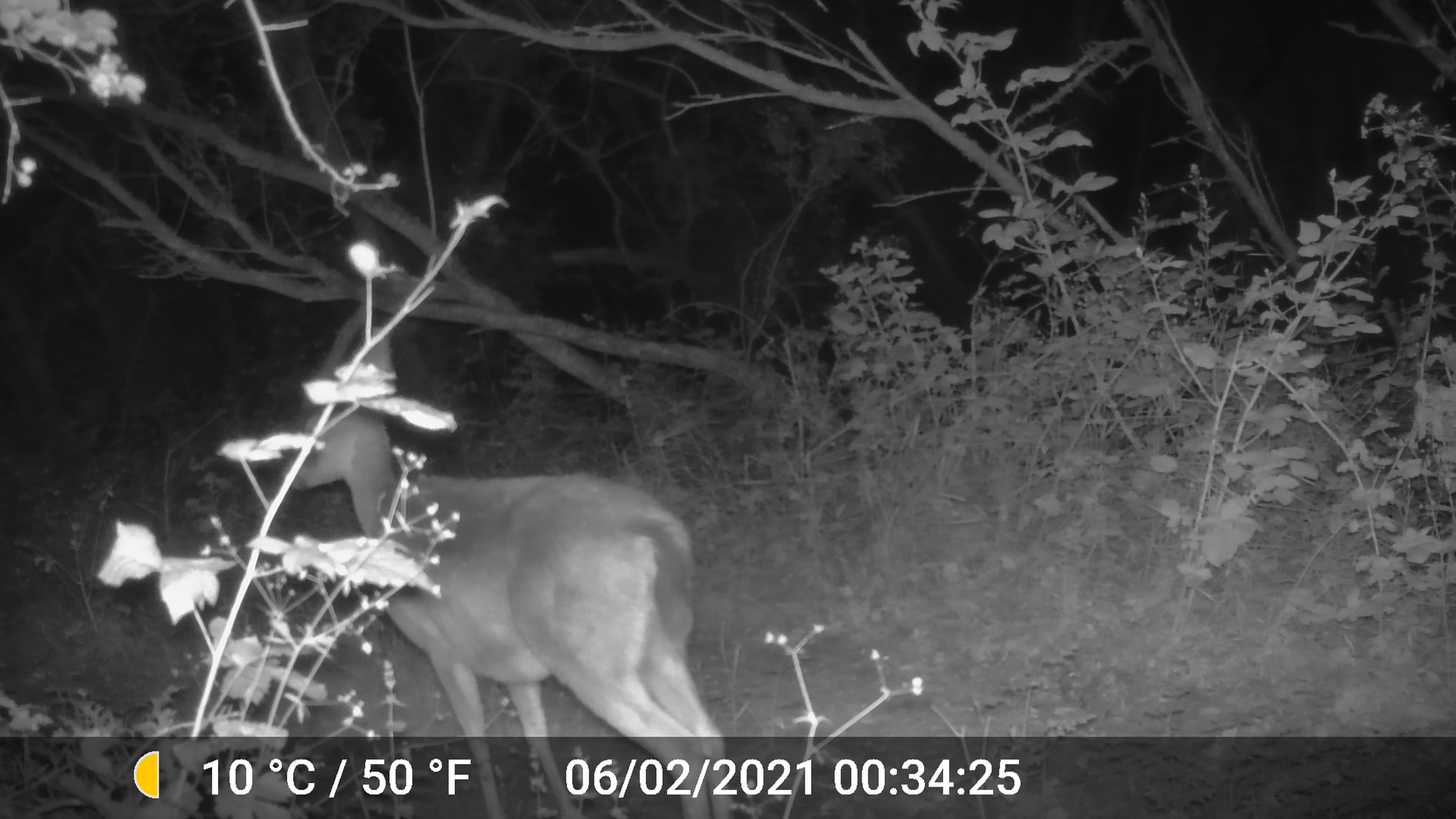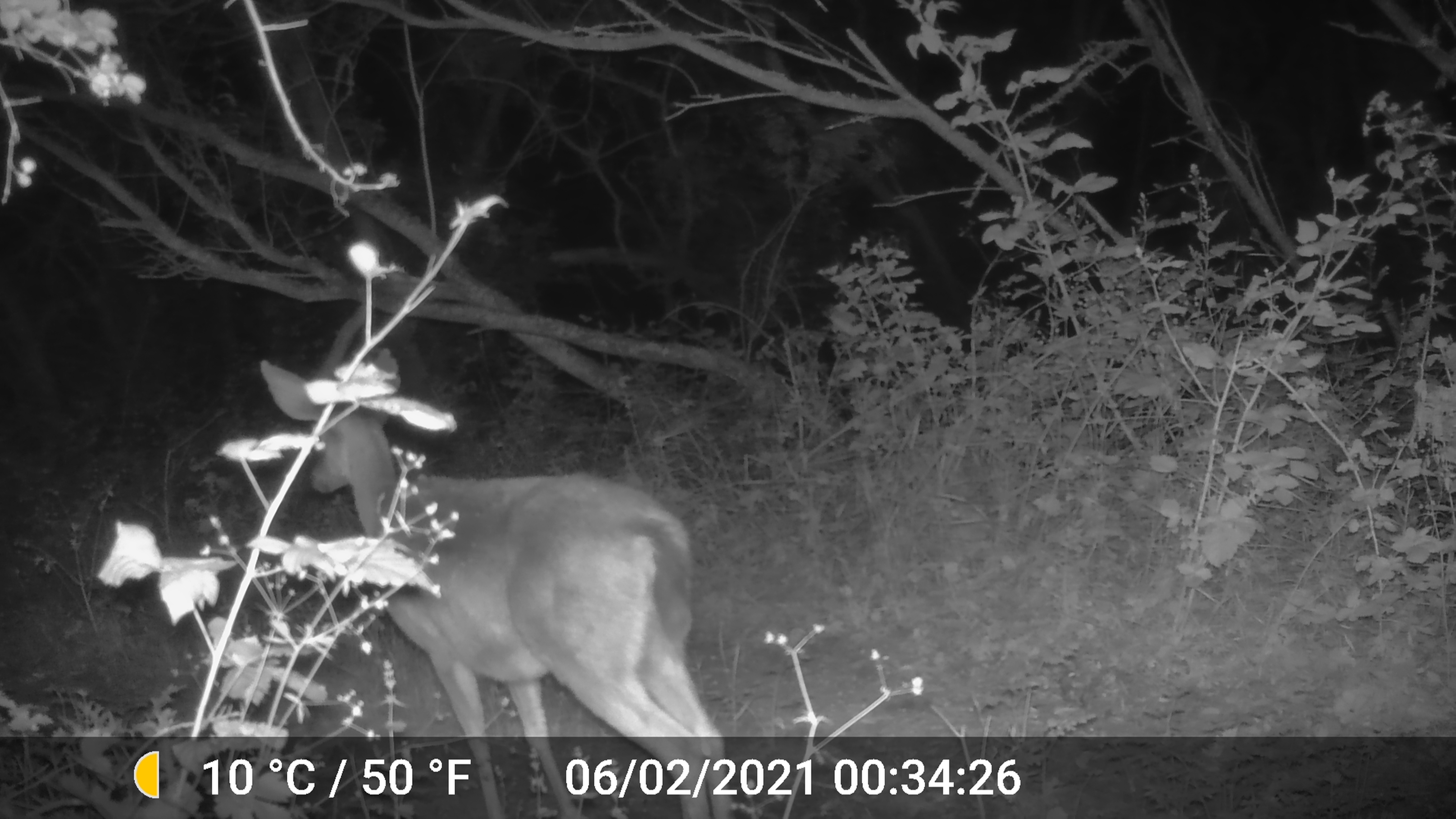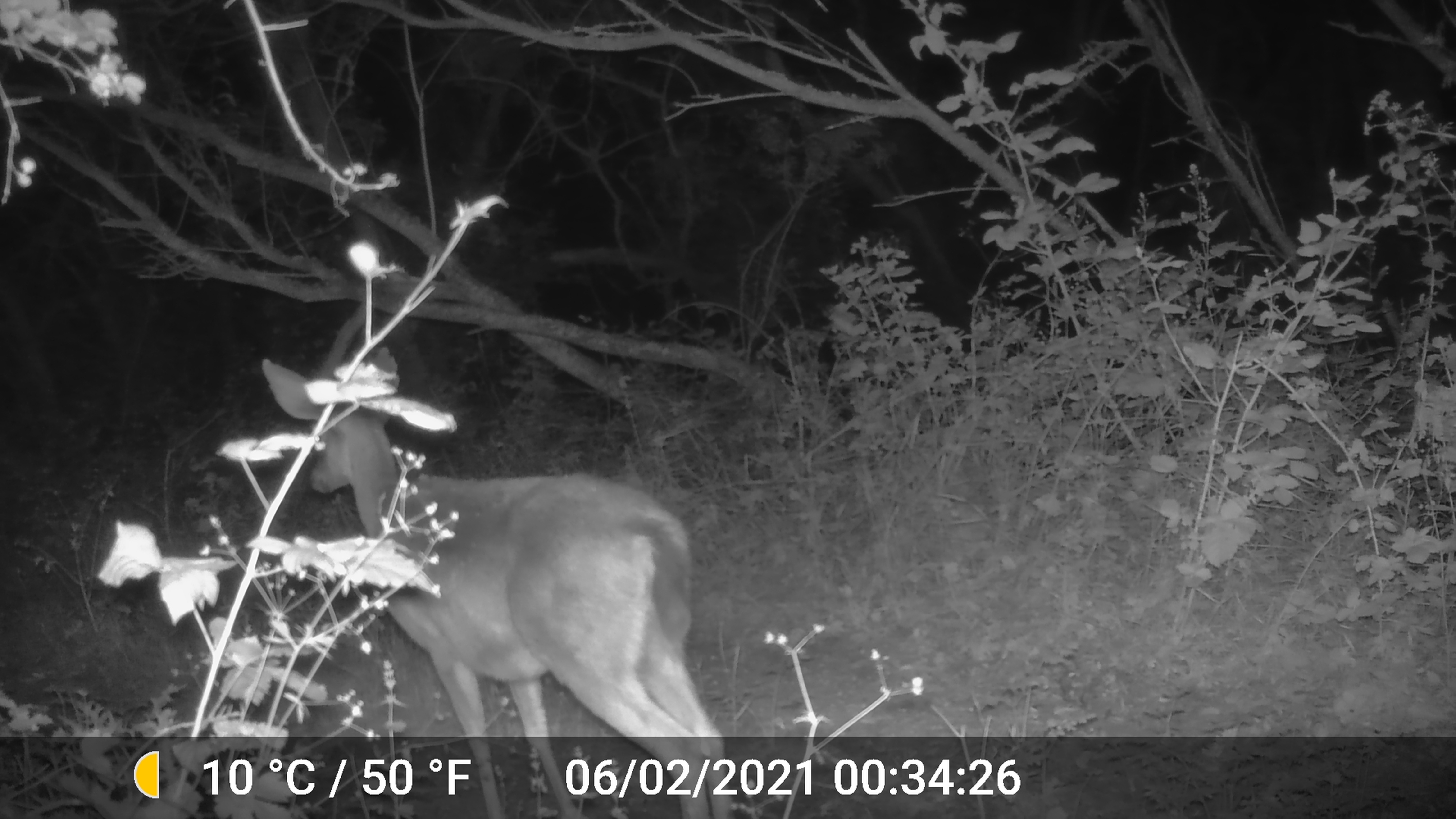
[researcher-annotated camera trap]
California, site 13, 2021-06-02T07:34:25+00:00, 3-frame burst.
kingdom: Animalia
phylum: Chordata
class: Mammalia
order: Artiodactyla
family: Cervidae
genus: Odocoileus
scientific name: Odocoileus hemionus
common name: mule deer